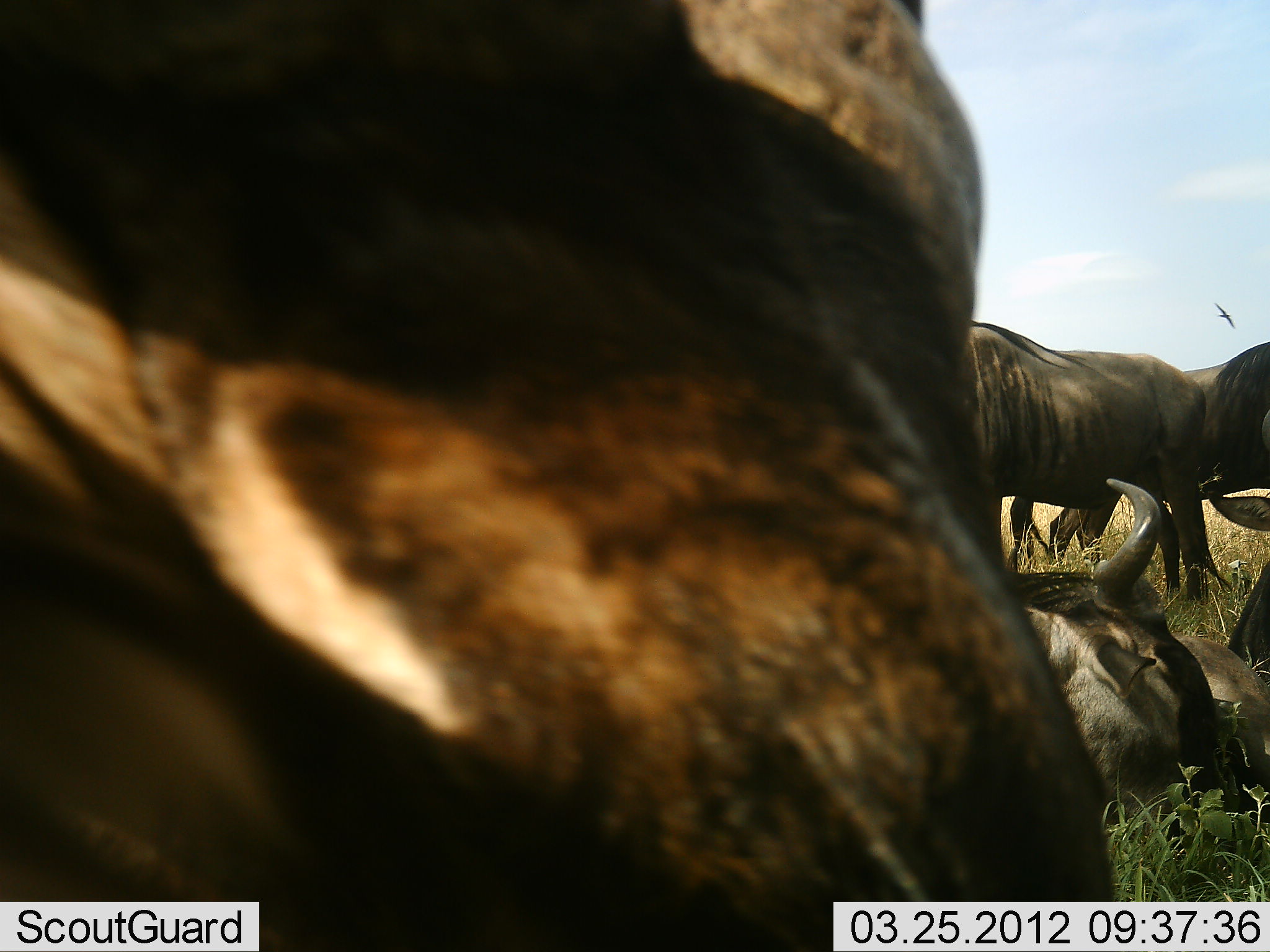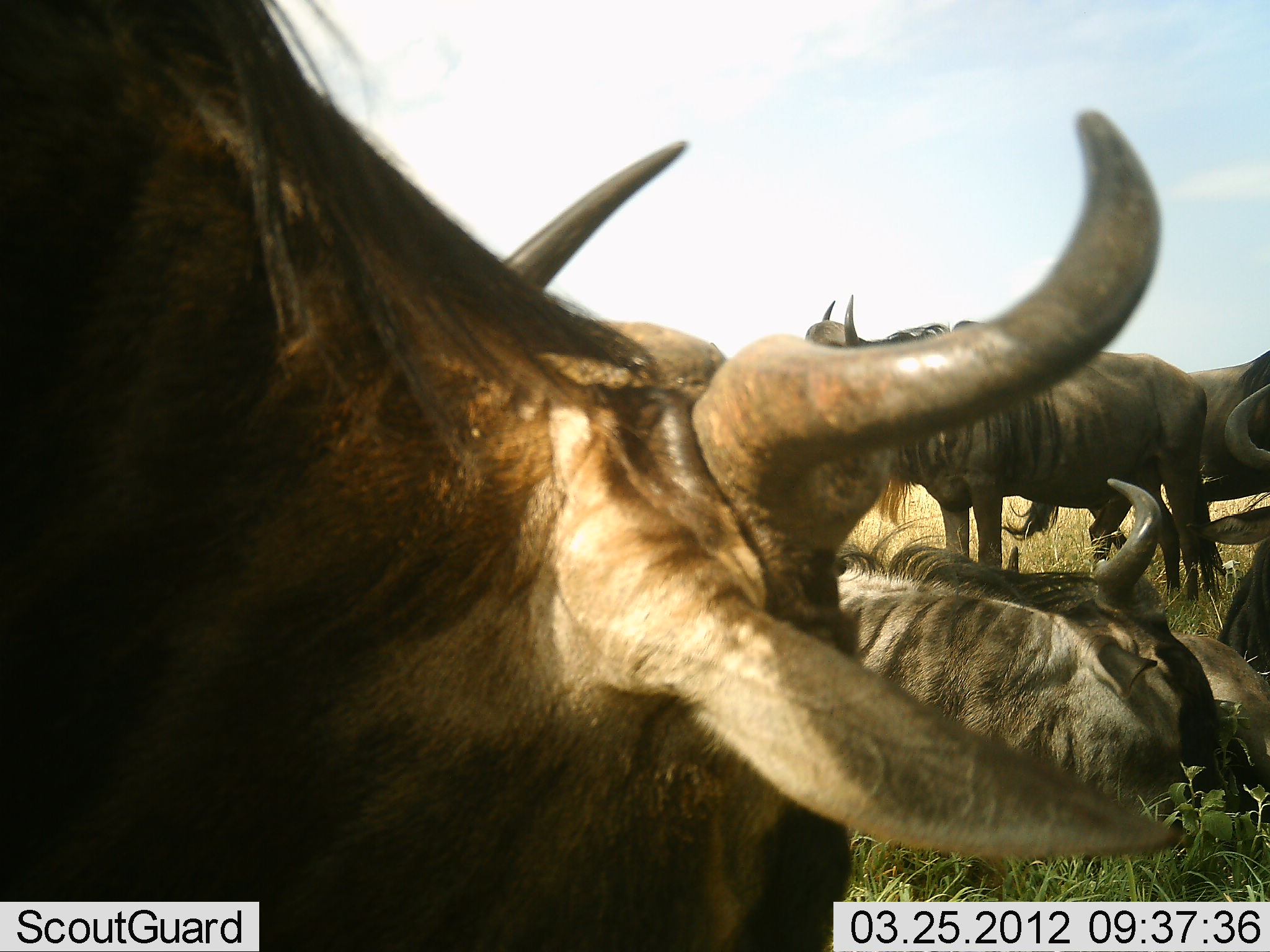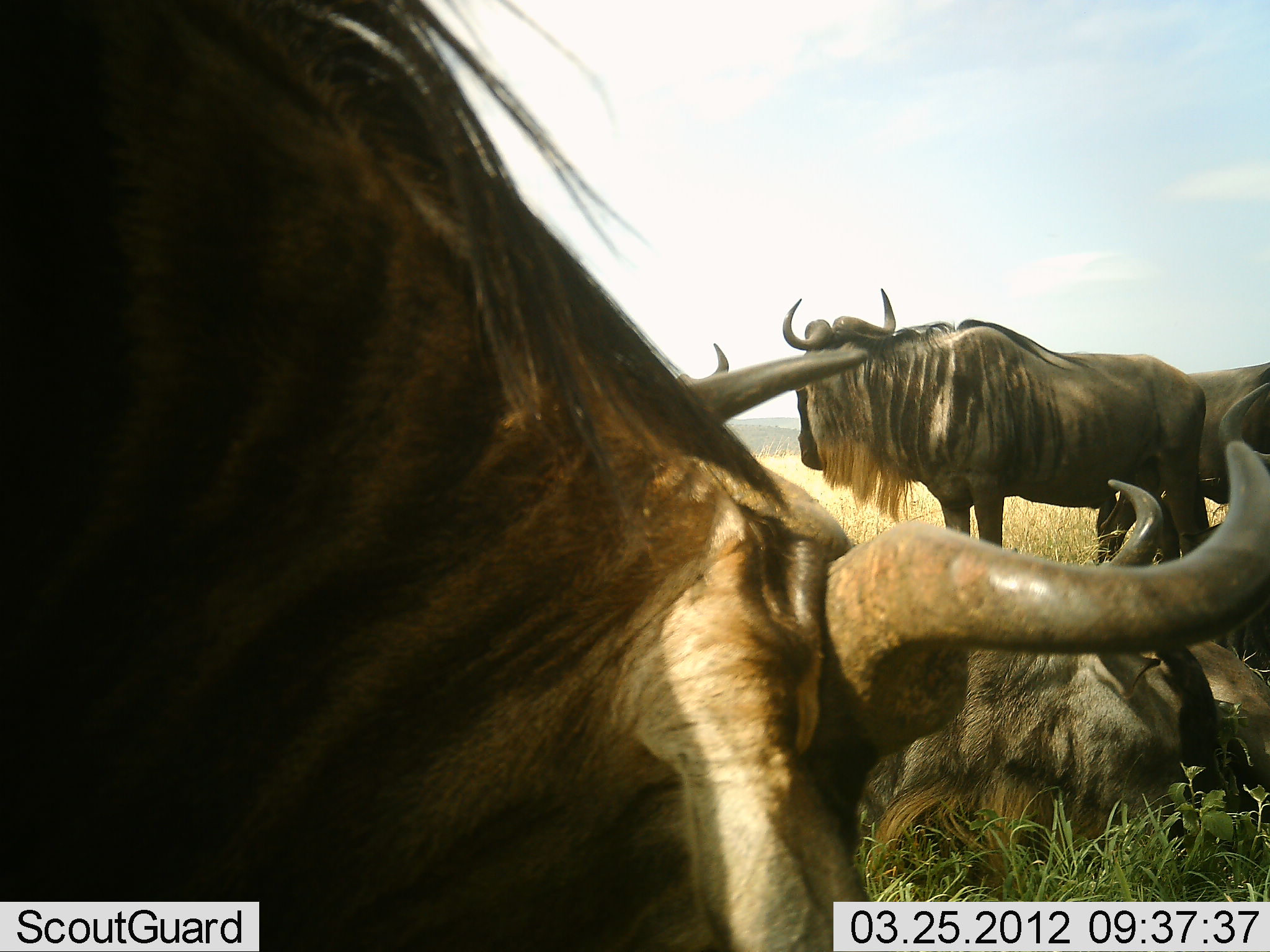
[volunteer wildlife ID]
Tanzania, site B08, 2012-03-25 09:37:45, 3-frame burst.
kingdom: Animalia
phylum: Chordata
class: Mammalia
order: Artiodactyla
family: Bovidae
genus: Connochaetes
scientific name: Connochaetes taurinus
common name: blue wildebeest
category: wildebeest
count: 6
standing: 68%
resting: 91%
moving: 5%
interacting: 9%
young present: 0%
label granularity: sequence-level